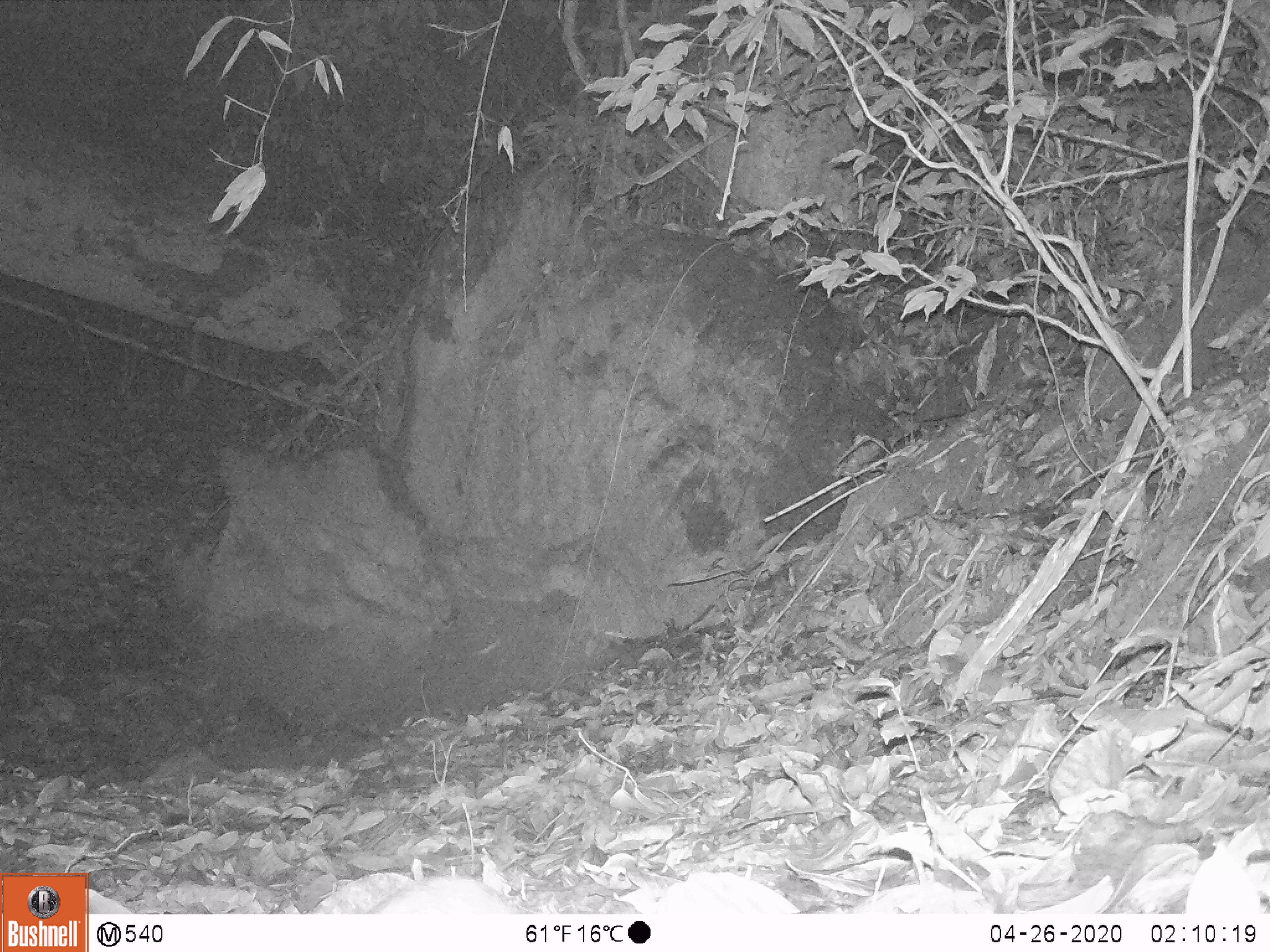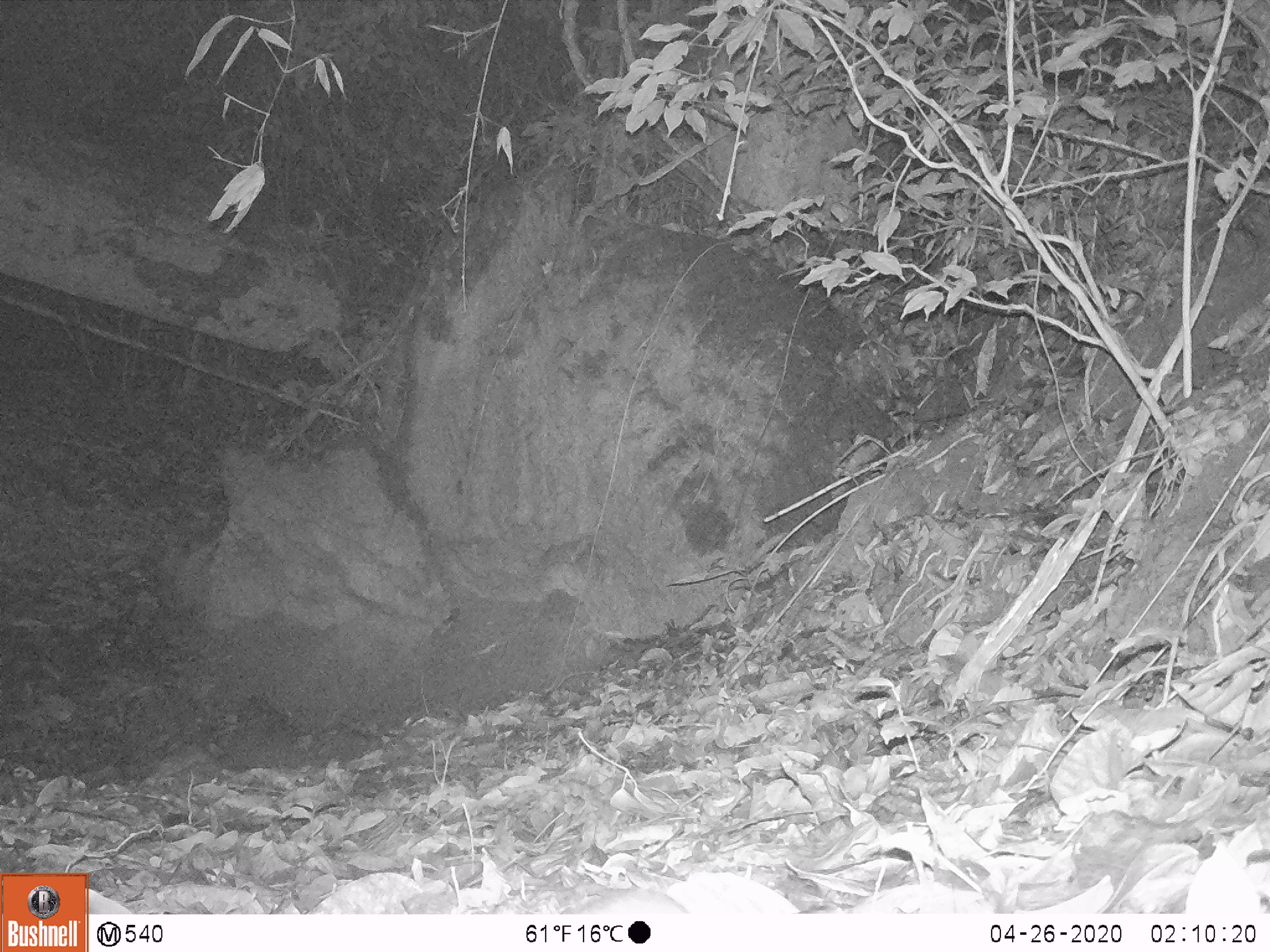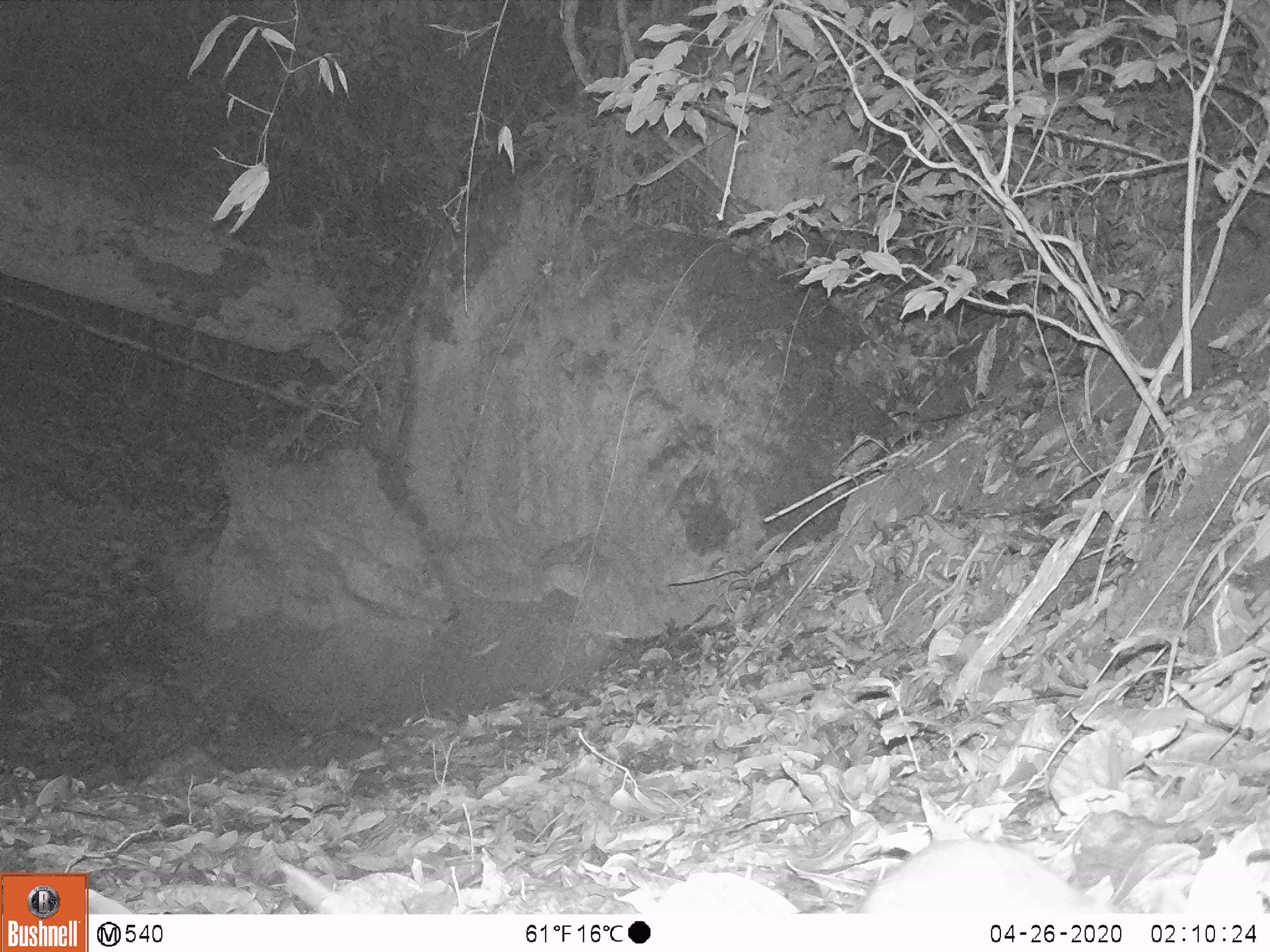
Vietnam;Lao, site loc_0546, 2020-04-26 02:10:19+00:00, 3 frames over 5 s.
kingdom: Animalia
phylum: Chordata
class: Mammalia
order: Rodentia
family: Muridae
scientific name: Muridae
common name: old-world mice and rats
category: unidentified murid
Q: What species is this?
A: Unidentified murid (old-world mice and rats) (Muridae).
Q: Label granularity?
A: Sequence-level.